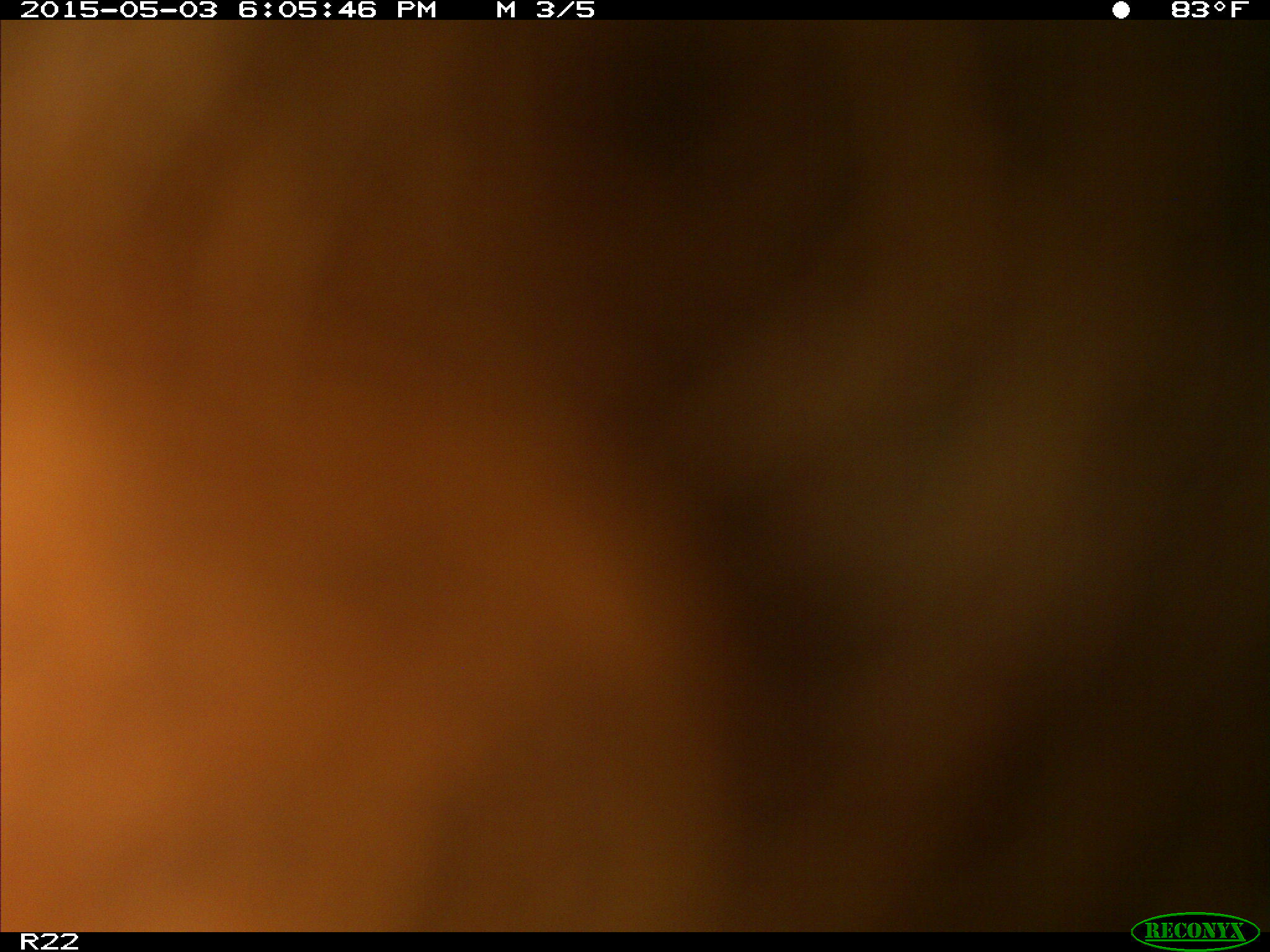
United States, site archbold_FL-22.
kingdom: Animalia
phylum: Chordata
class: Mammalia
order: Artiodactyla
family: Bovidae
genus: Bos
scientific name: Bos taurus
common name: domestic cow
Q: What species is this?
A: Bos taurus (domestic cow).